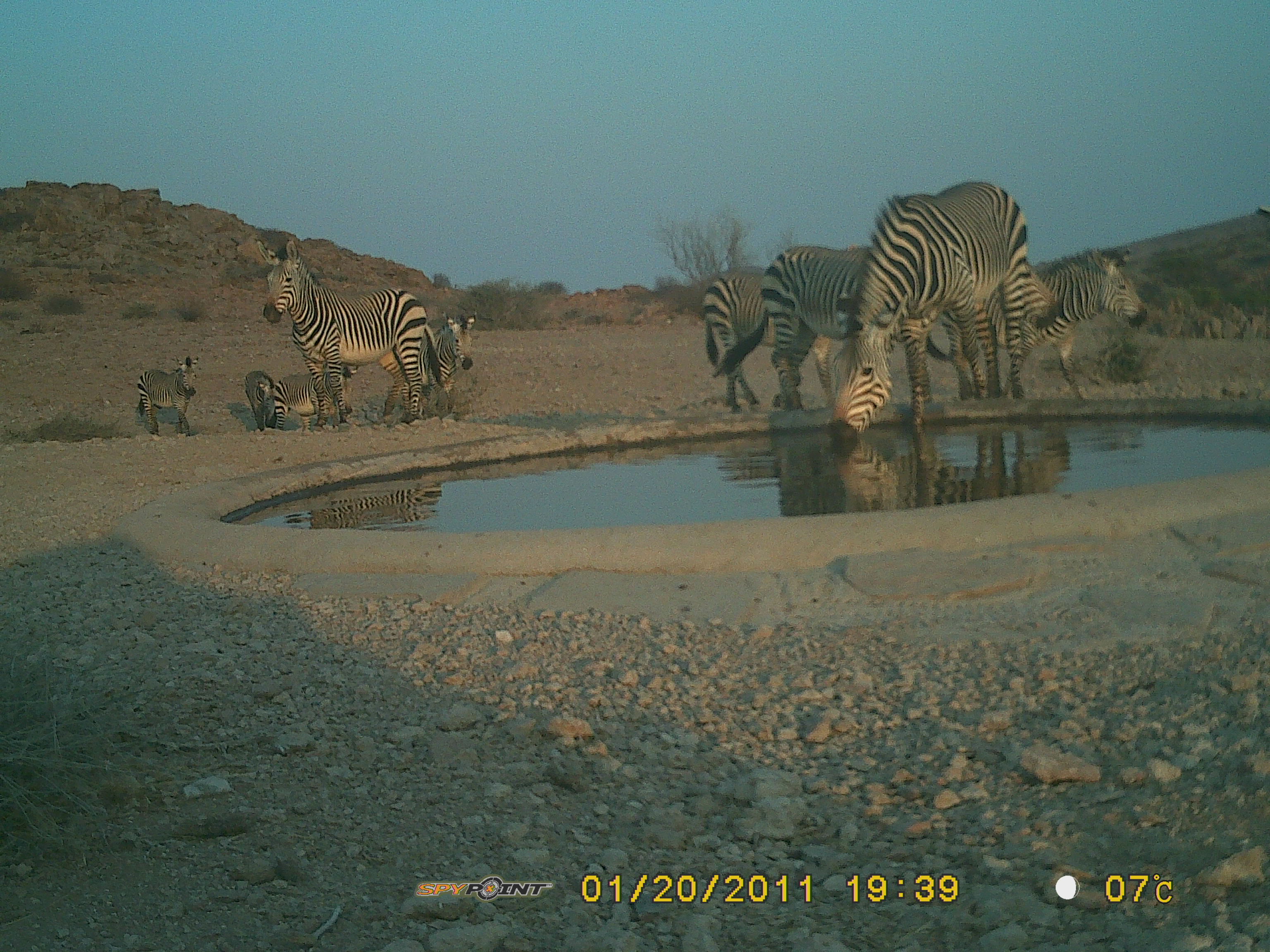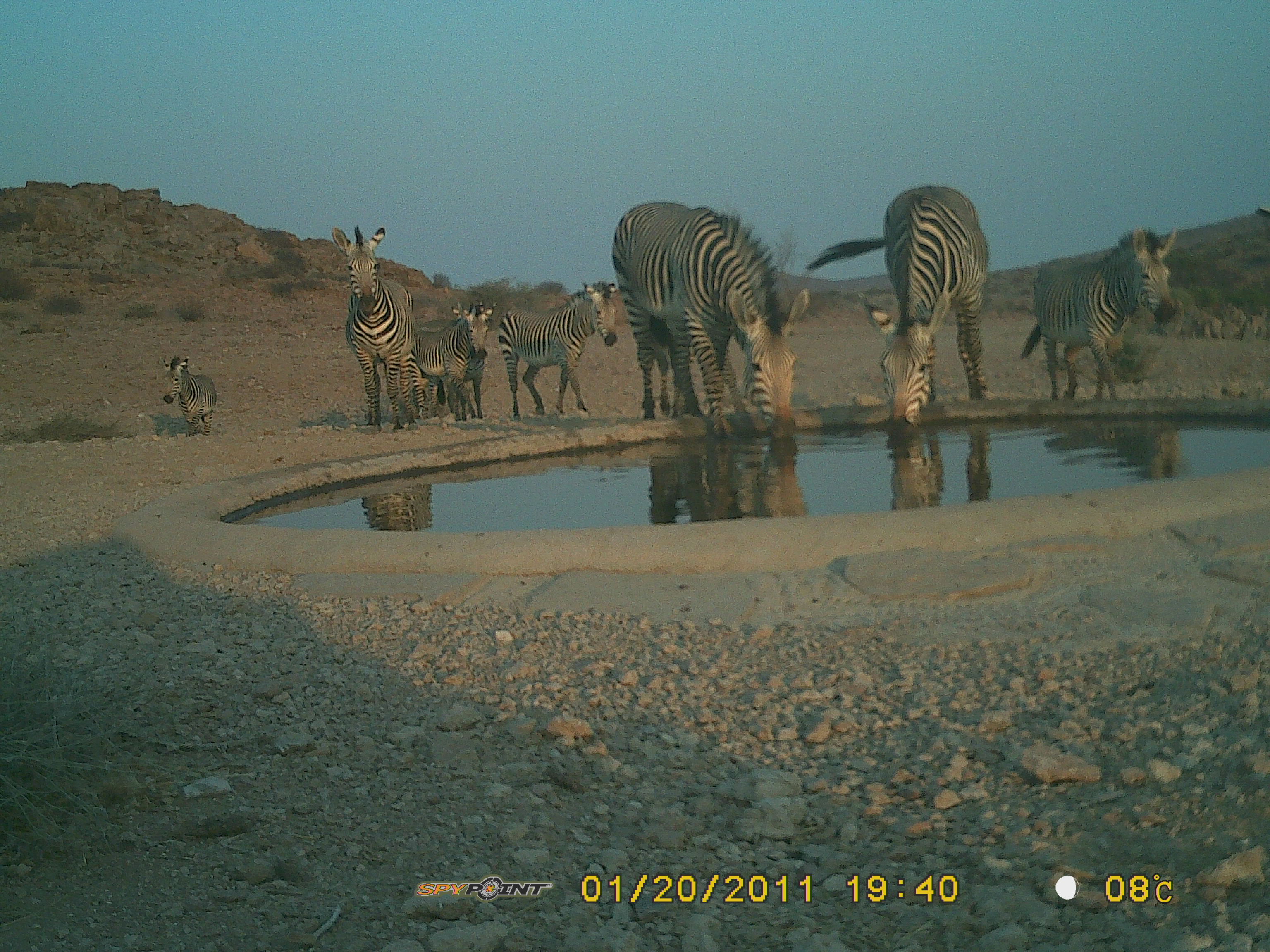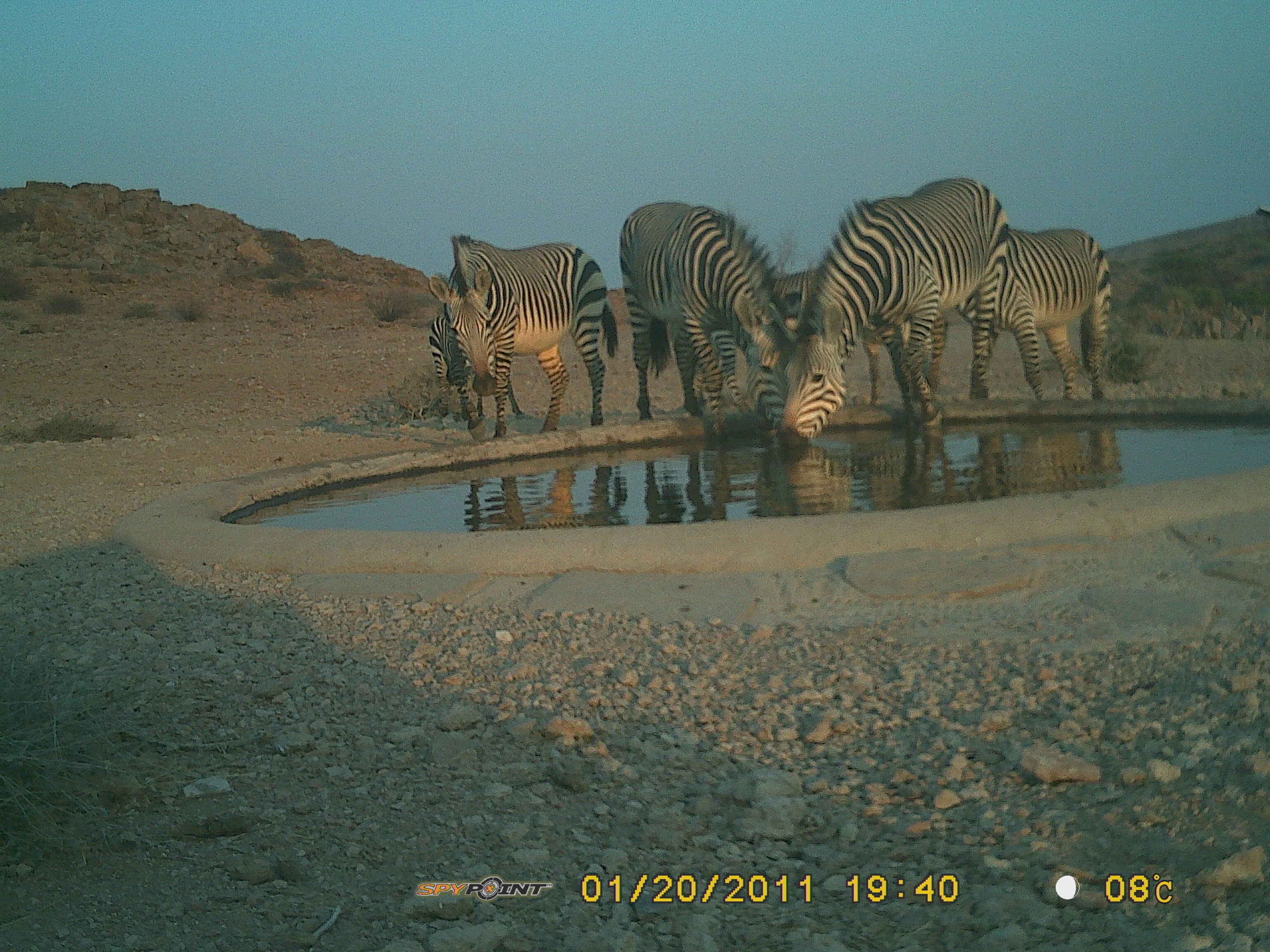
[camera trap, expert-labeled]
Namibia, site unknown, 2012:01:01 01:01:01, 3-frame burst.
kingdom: Animalia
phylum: Chordata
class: Mammalia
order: Perissodactyla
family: Equidae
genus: Equus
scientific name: Equus zebra hartmannae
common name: hartmann's mountain zebra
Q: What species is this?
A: Equus zebra hartmannae (hartmann's mountain zebra).